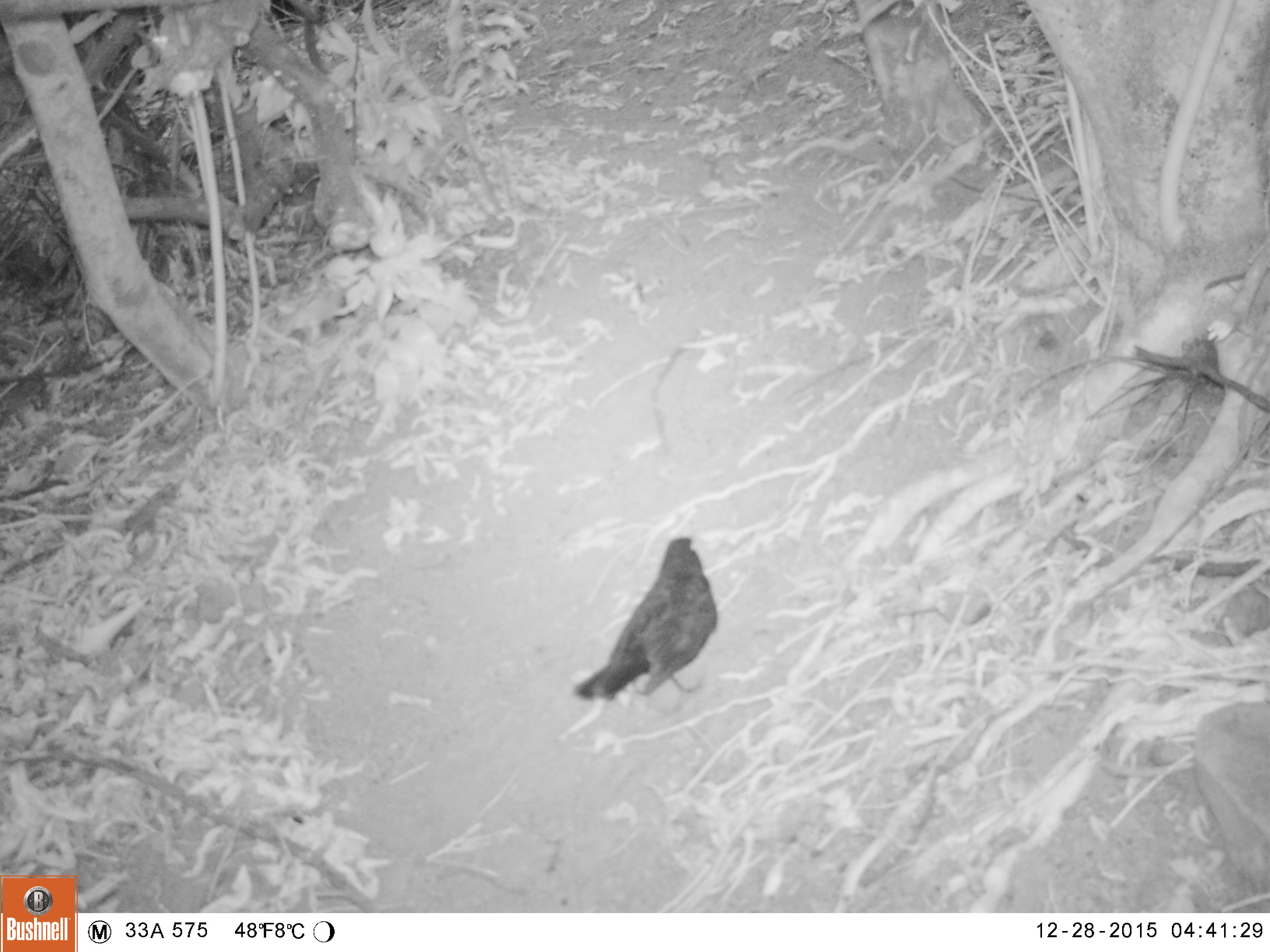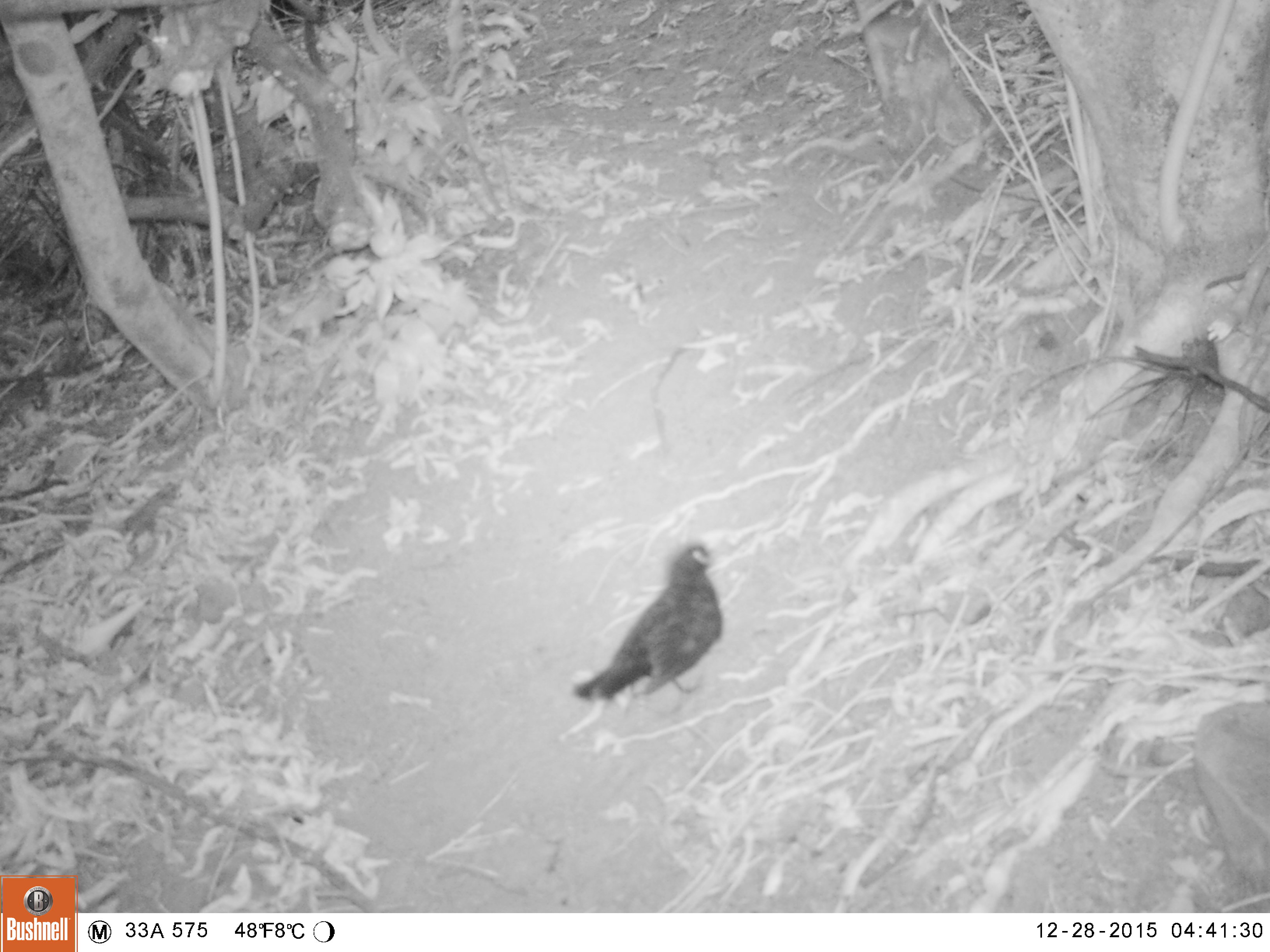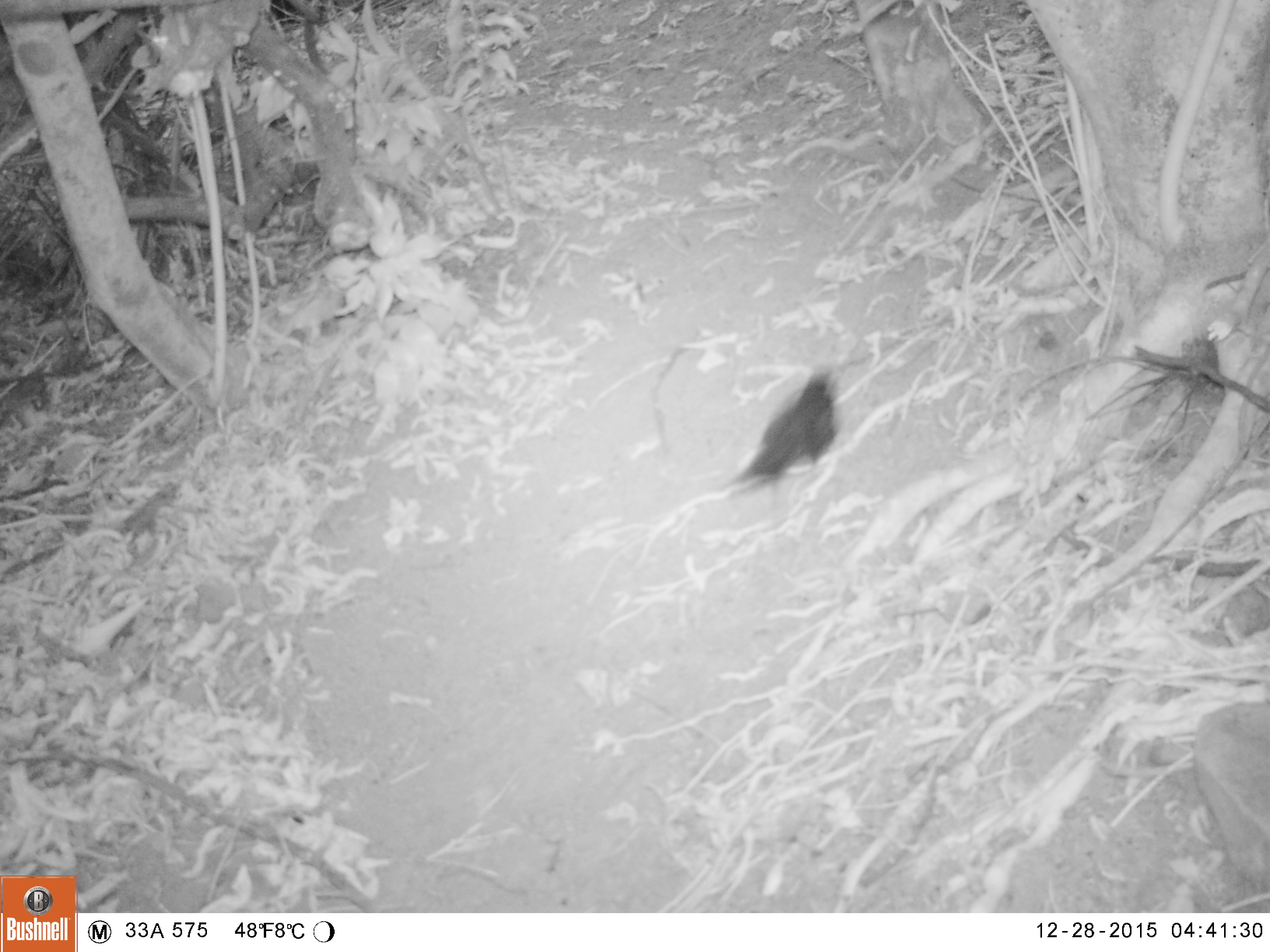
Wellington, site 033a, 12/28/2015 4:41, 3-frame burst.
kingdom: Animalia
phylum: Chordata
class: Aves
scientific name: Aves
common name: bird